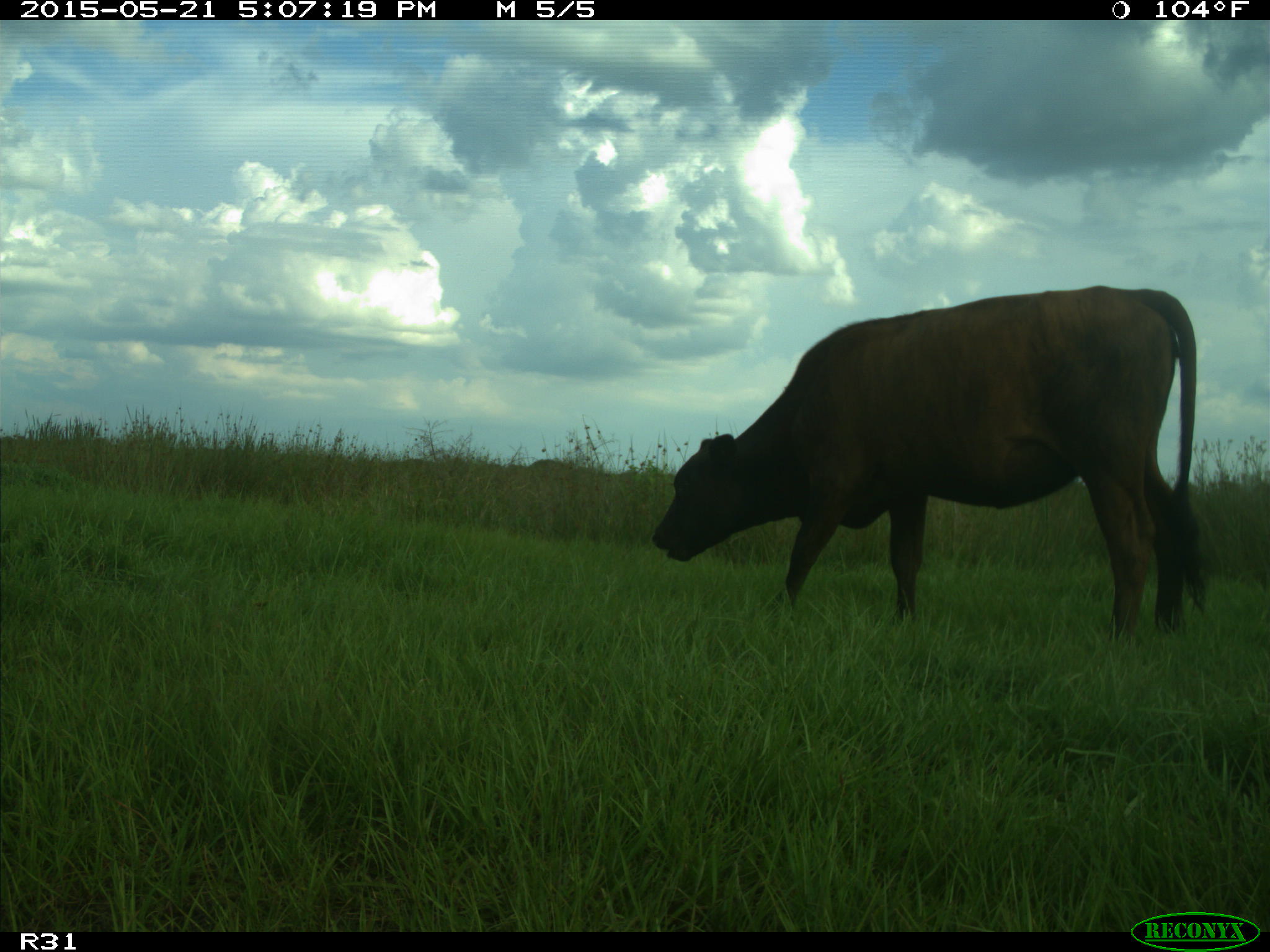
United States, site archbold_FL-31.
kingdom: Animalia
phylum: Chordata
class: Mammalia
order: Artiodactyla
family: Bovidae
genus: Bos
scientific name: Bos taurus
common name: domestic cow